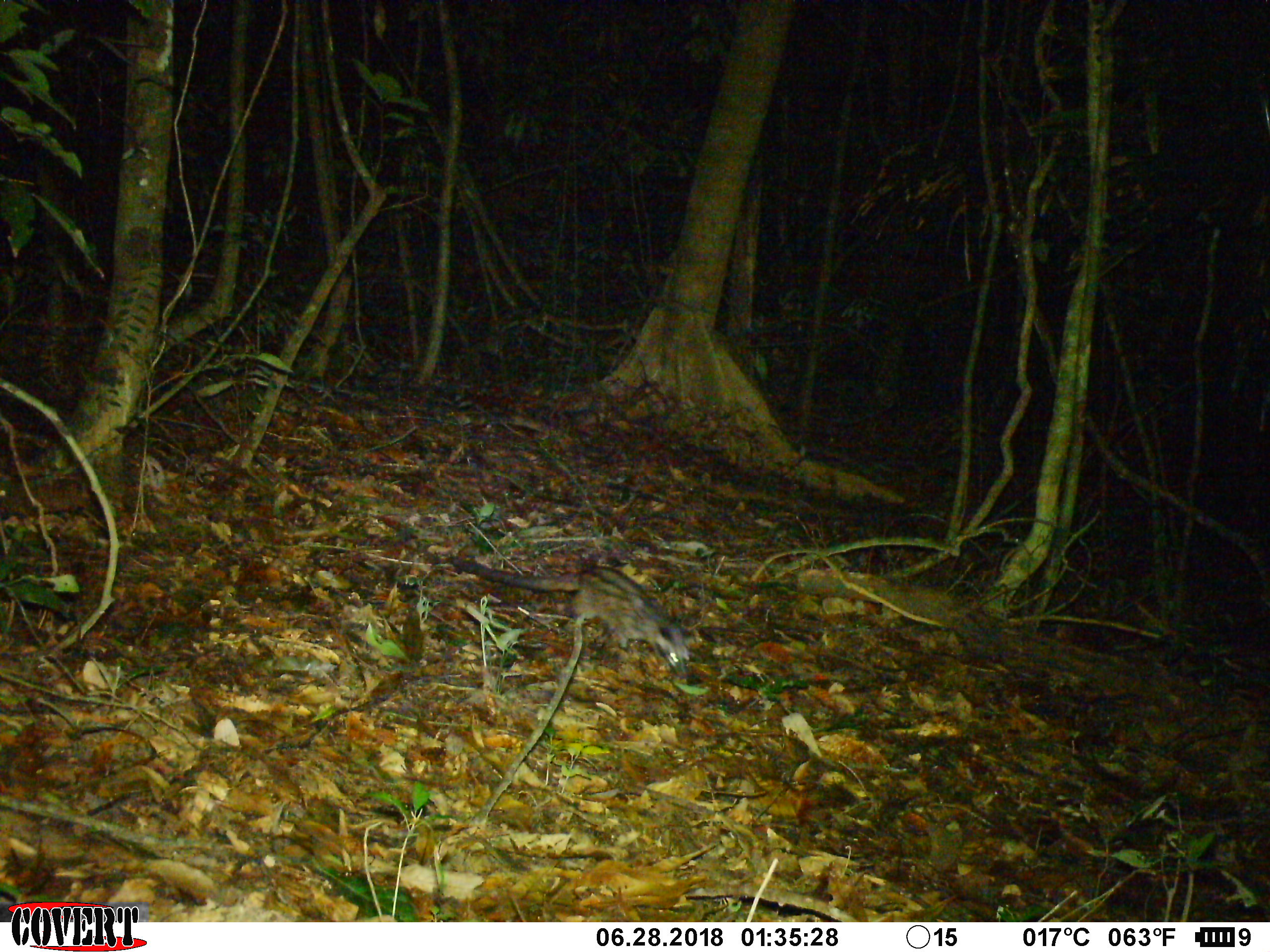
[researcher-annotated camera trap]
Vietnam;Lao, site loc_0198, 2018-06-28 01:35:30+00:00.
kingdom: Animalia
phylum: Chordata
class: Mammalia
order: Carnivora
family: Viverridae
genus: Paradoxurus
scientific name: Paradoxurus hermaphroditus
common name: common palm civet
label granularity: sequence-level